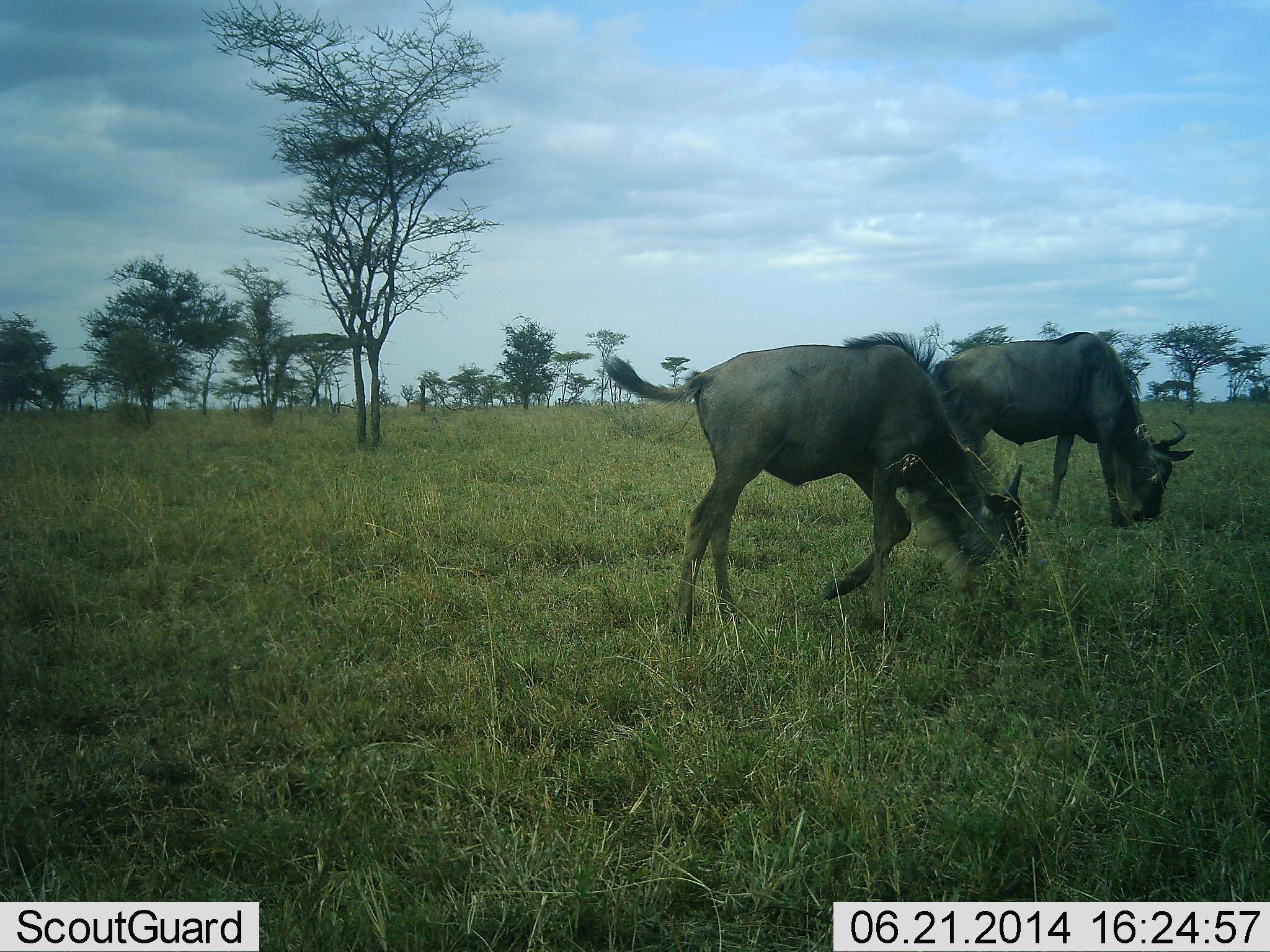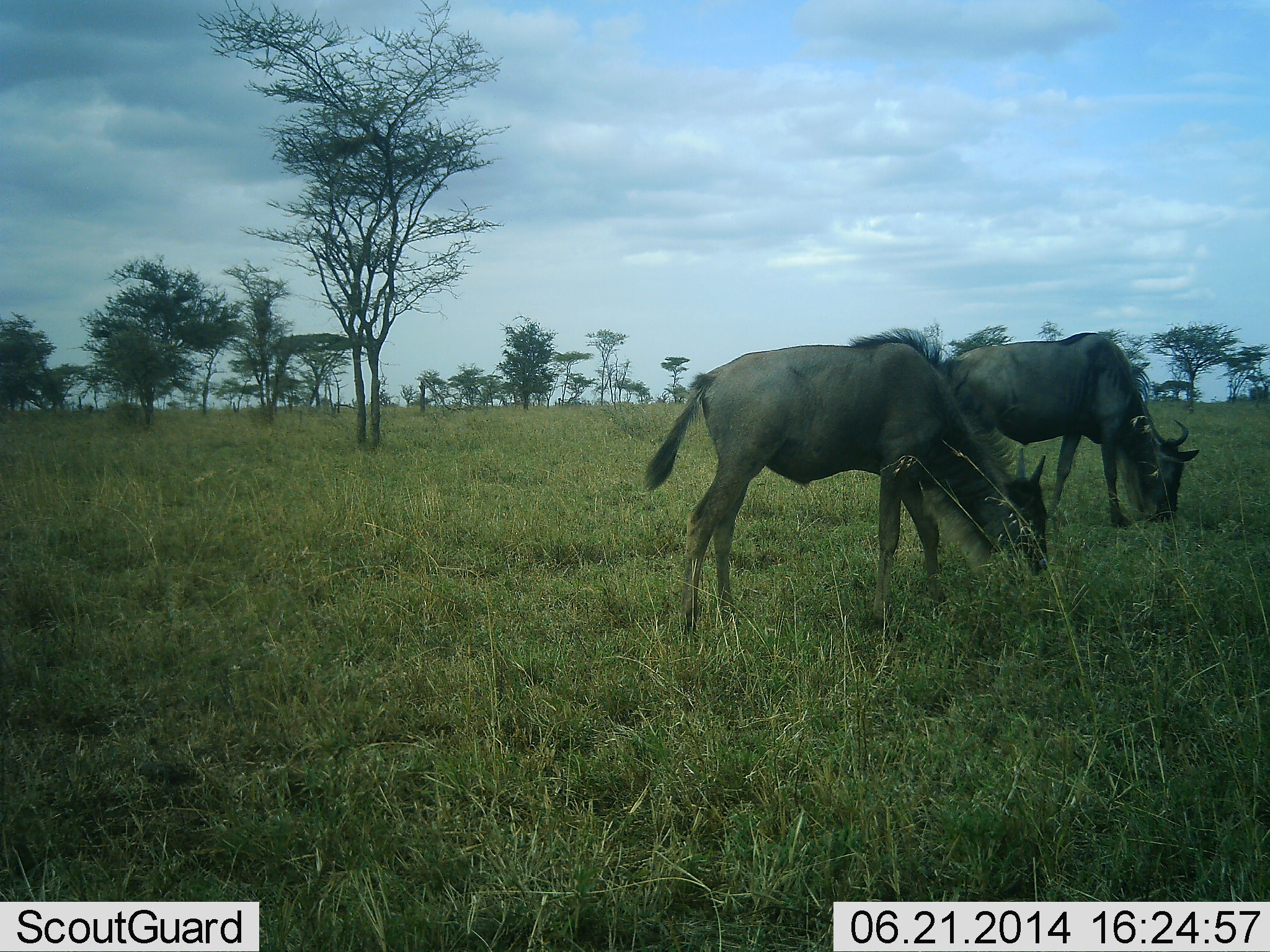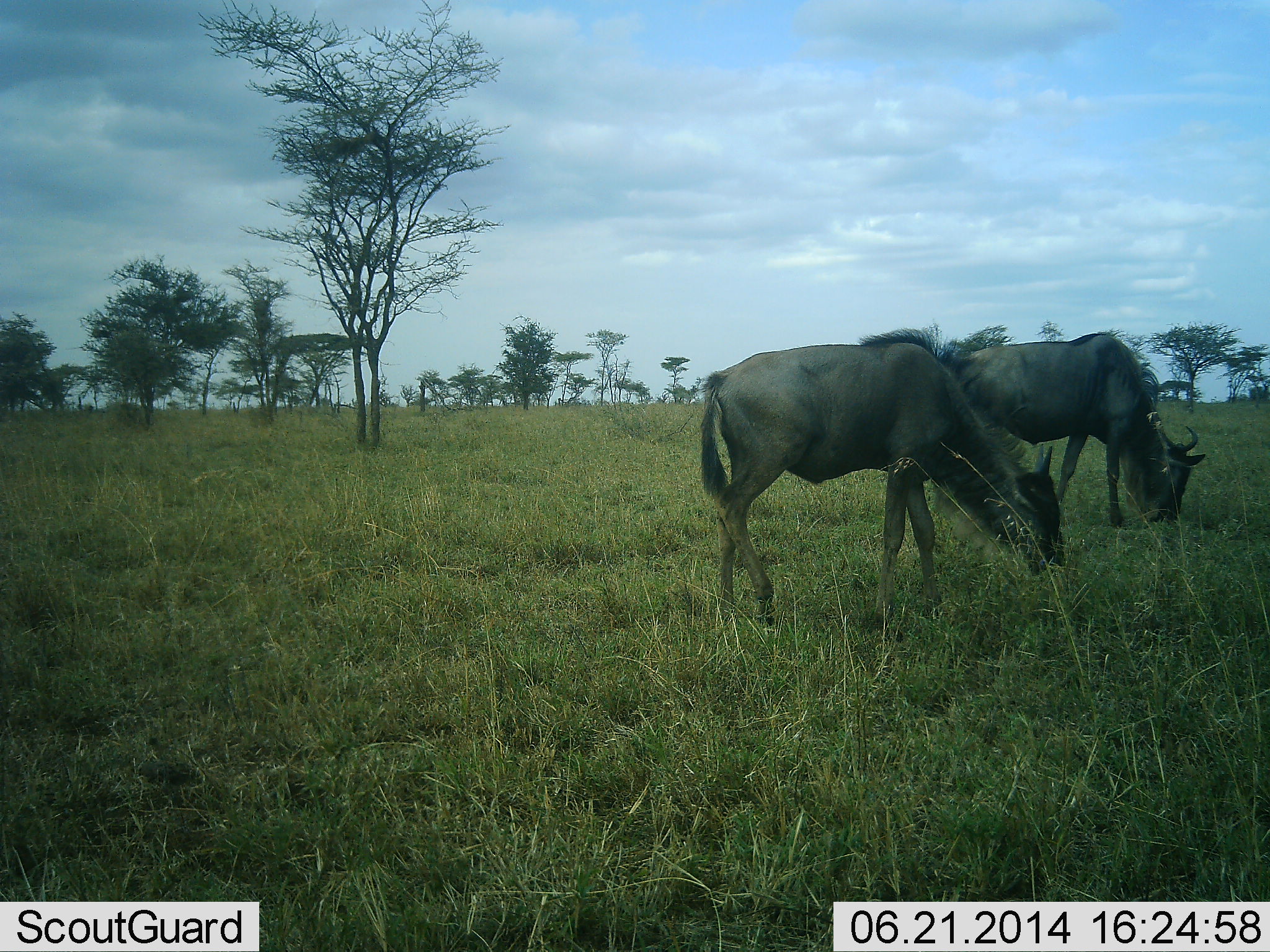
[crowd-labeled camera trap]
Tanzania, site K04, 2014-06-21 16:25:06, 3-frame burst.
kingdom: Animalia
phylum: Chordata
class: Mammalia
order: Artiodactyla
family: Bovidae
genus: Connochaetes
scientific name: Connochaetes taurinus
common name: blue wildebeest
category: wildebeest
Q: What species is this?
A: Wildebeest (blue wildebeest) (Connochaetes taurinus).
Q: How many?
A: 2.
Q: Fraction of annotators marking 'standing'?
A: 0%.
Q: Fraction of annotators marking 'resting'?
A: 0%.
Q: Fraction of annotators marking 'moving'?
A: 0%.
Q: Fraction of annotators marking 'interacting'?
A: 0%.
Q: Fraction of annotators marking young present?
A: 10%.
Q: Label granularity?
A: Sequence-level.